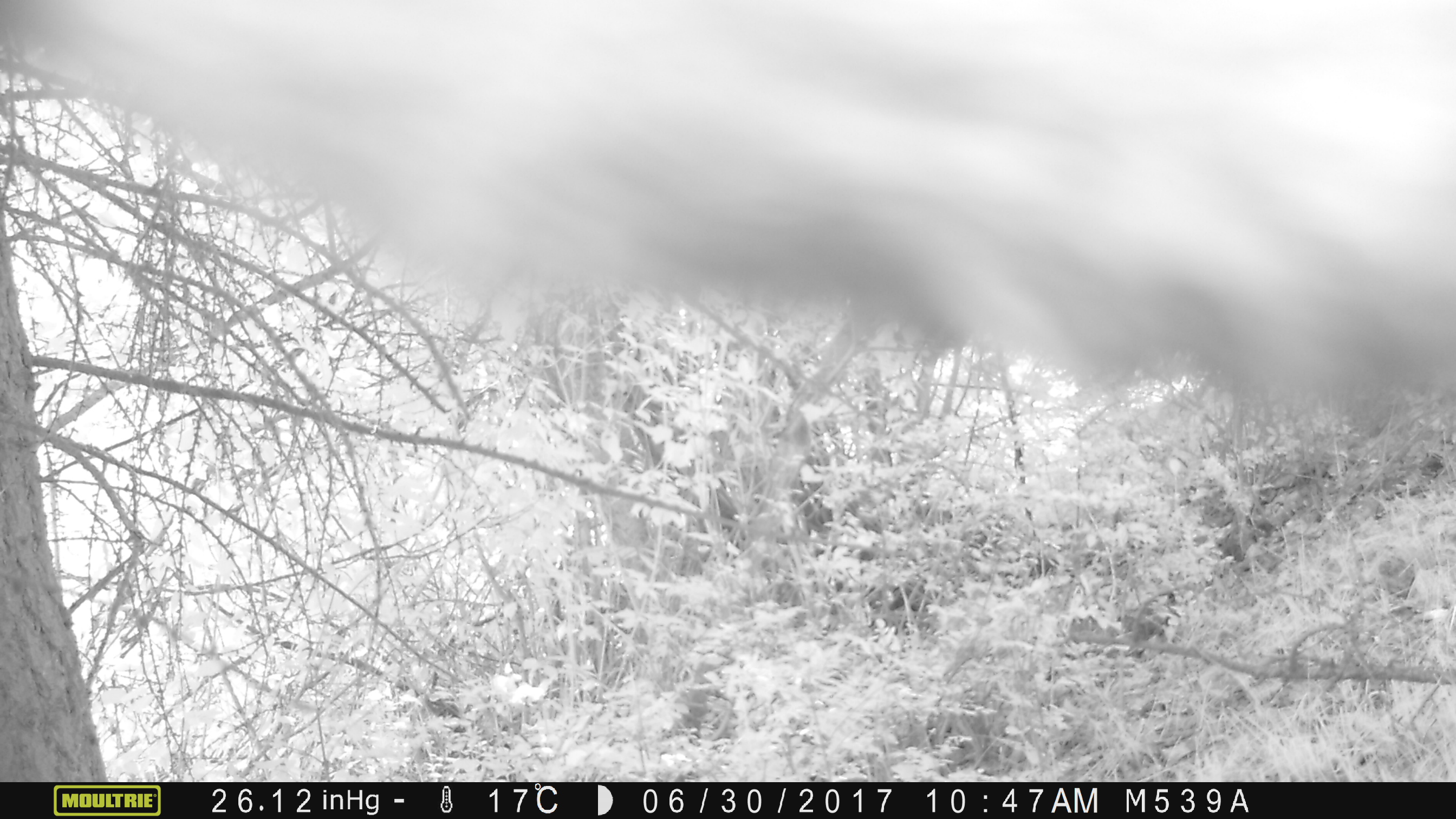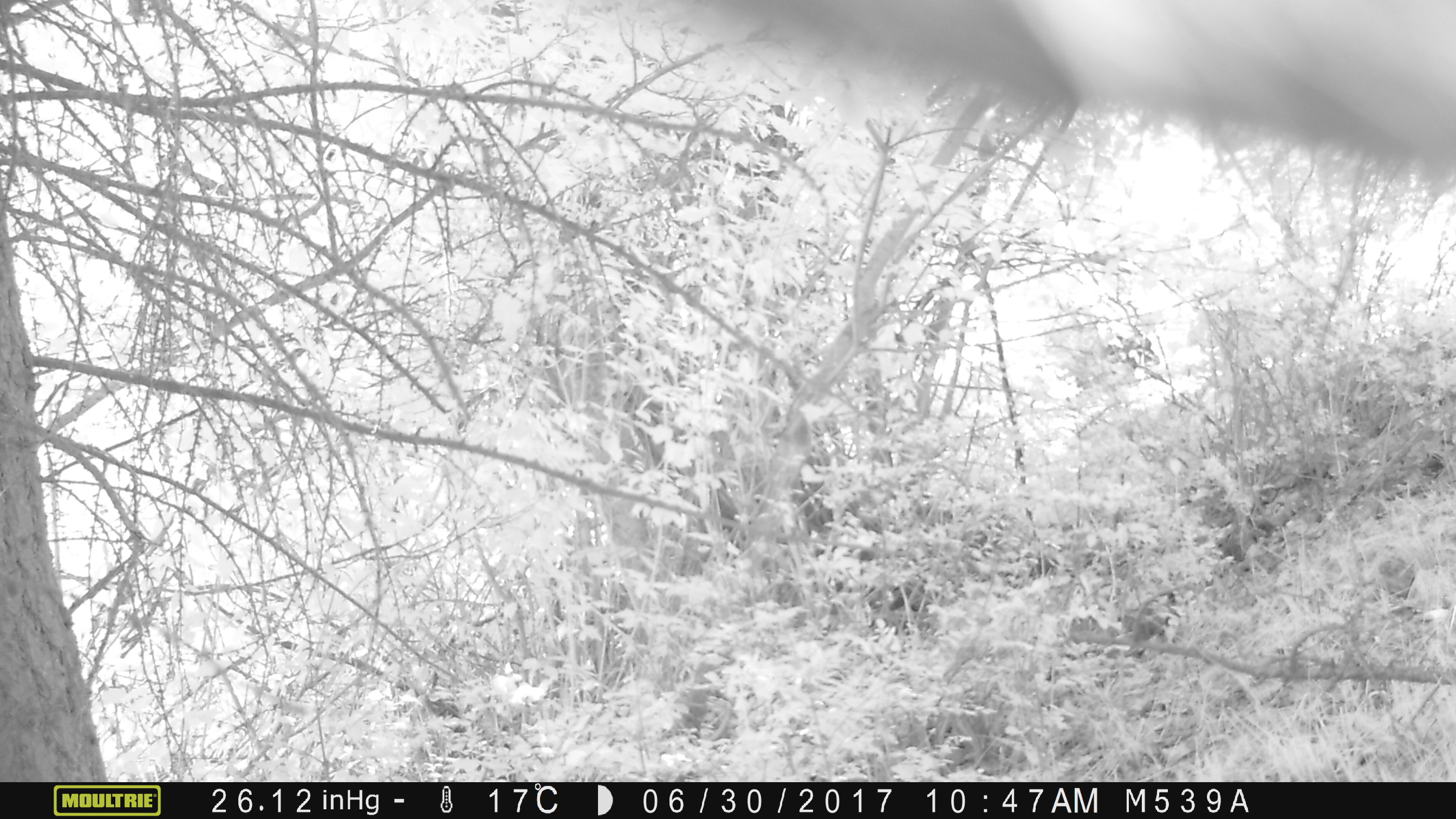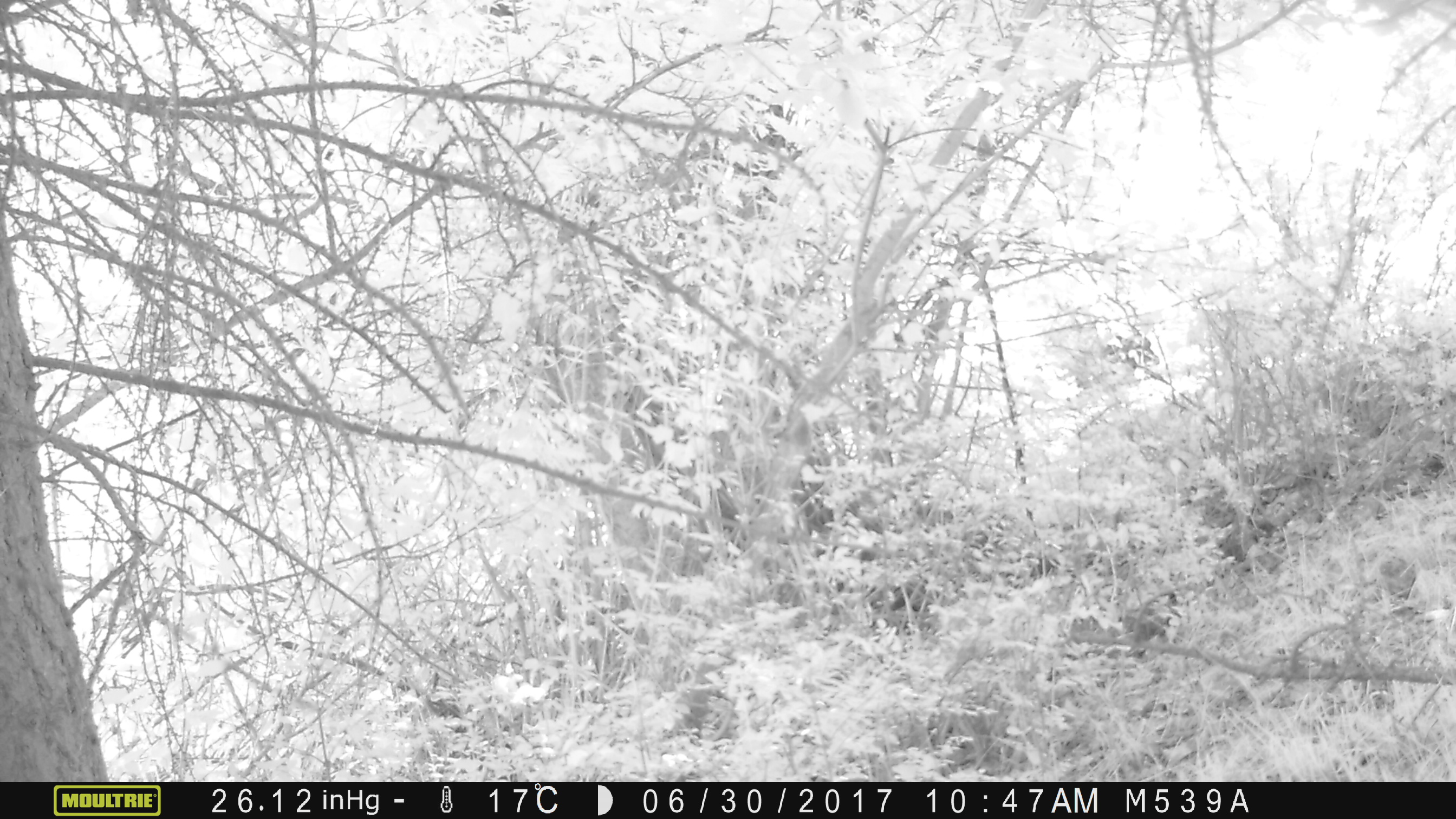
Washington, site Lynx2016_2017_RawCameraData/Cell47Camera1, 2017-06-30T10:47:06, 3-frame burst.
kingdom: Animalia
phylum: Chordata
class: Mammalia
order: Artiodactyla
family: Bovidae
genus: Bos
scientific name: Bos taurus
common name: domestic cattle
Domestic cattle (Bos taurus). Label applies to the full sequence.